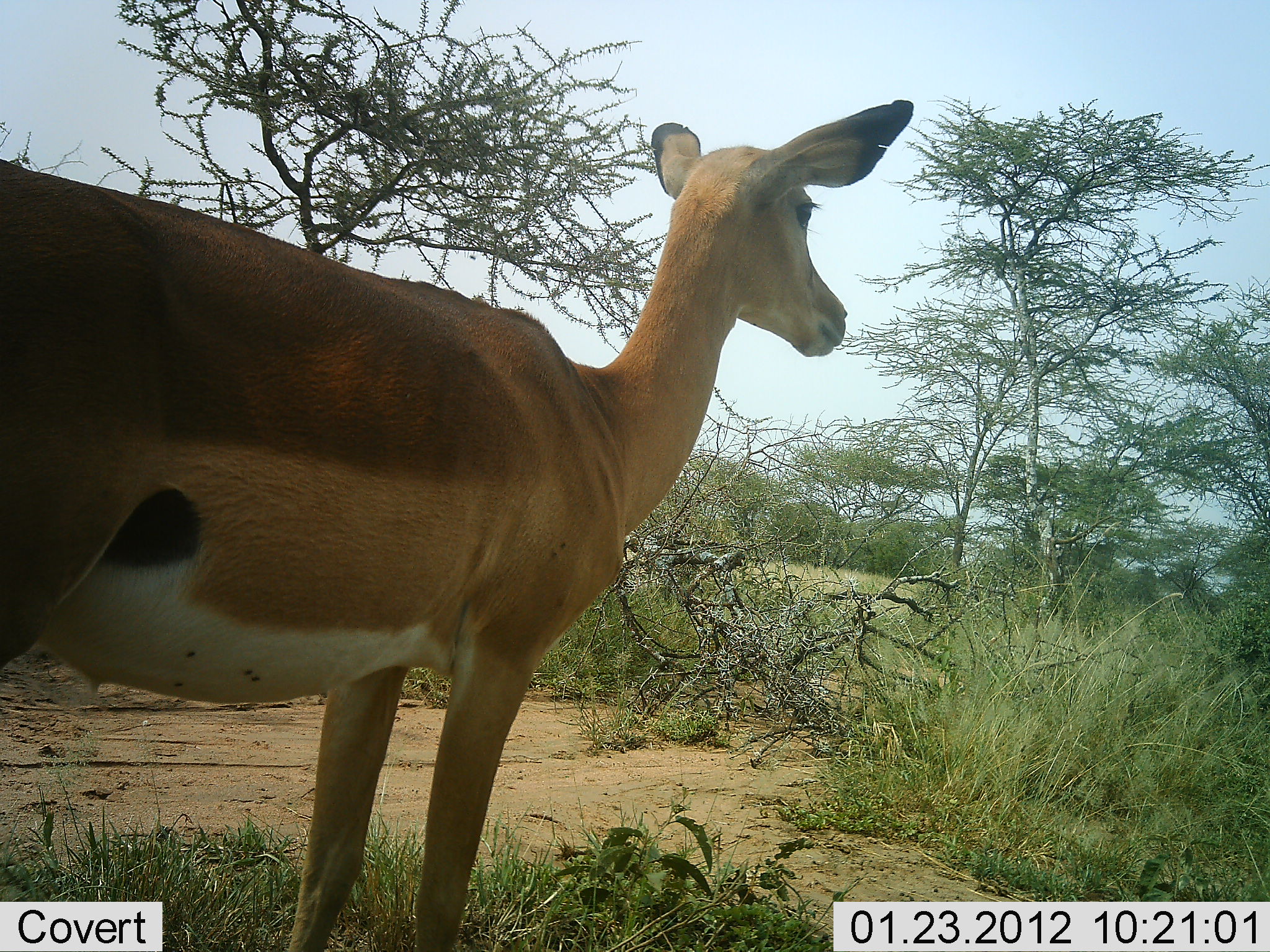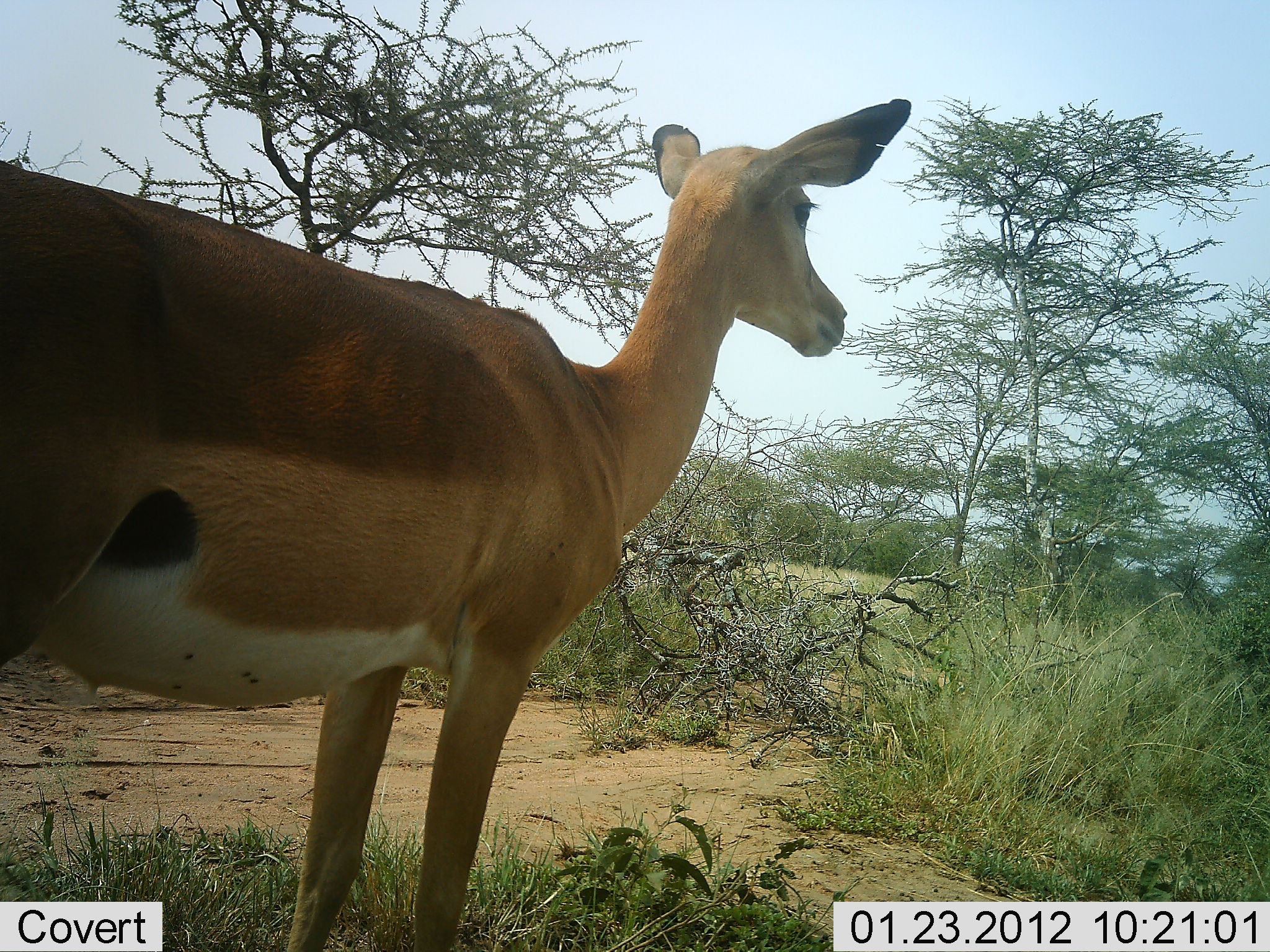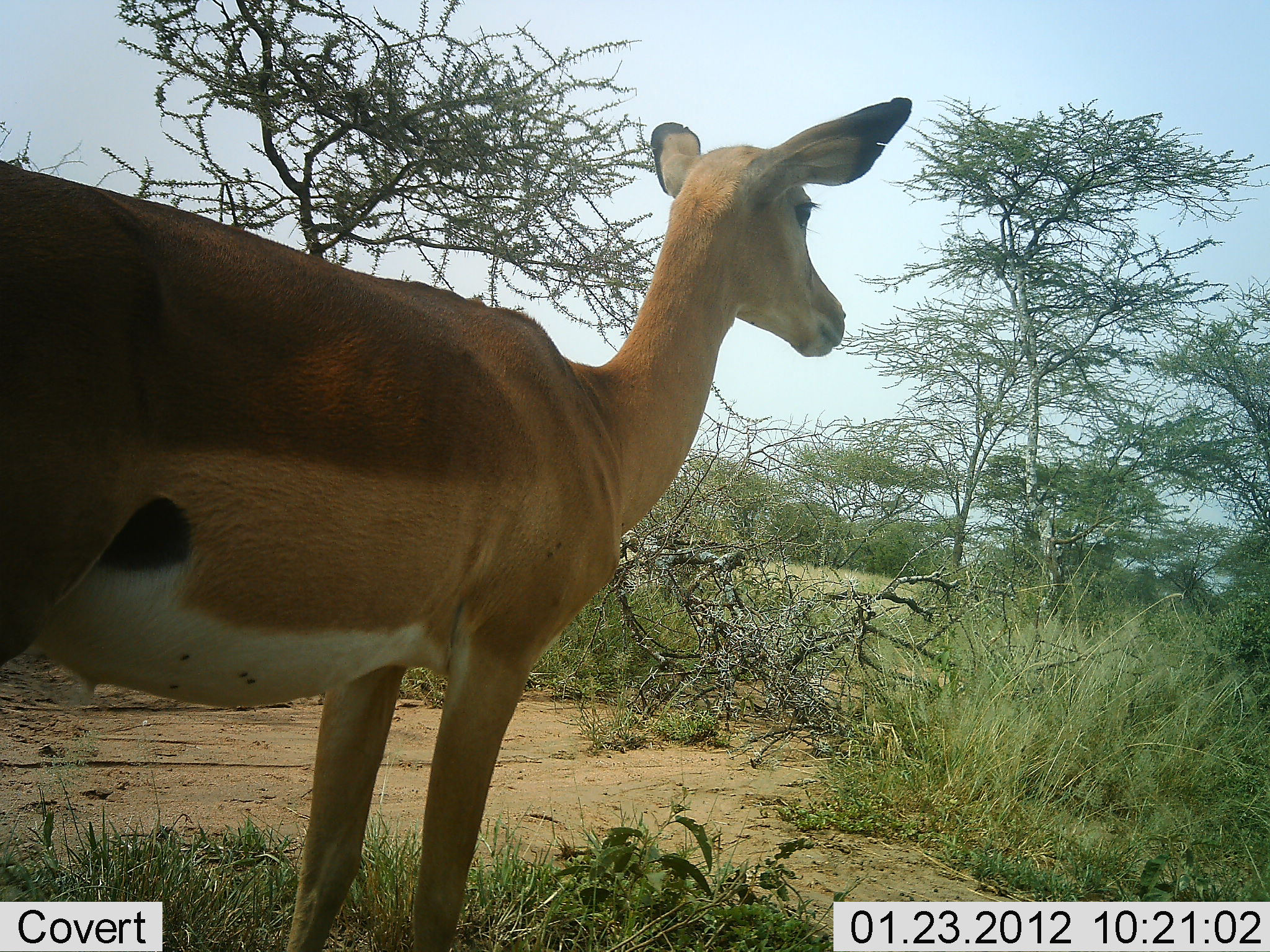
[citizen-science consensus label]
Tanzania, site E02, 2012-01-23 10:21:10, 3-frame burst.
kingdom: Animalia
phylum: Chordata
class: Mammalia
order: Artiodactyla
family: Bovidae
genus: Aepyceros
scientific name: Aepyceros melampus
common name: impala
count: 1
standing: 100%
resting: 0%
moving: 0%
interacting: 0%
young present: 5%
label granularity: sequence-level